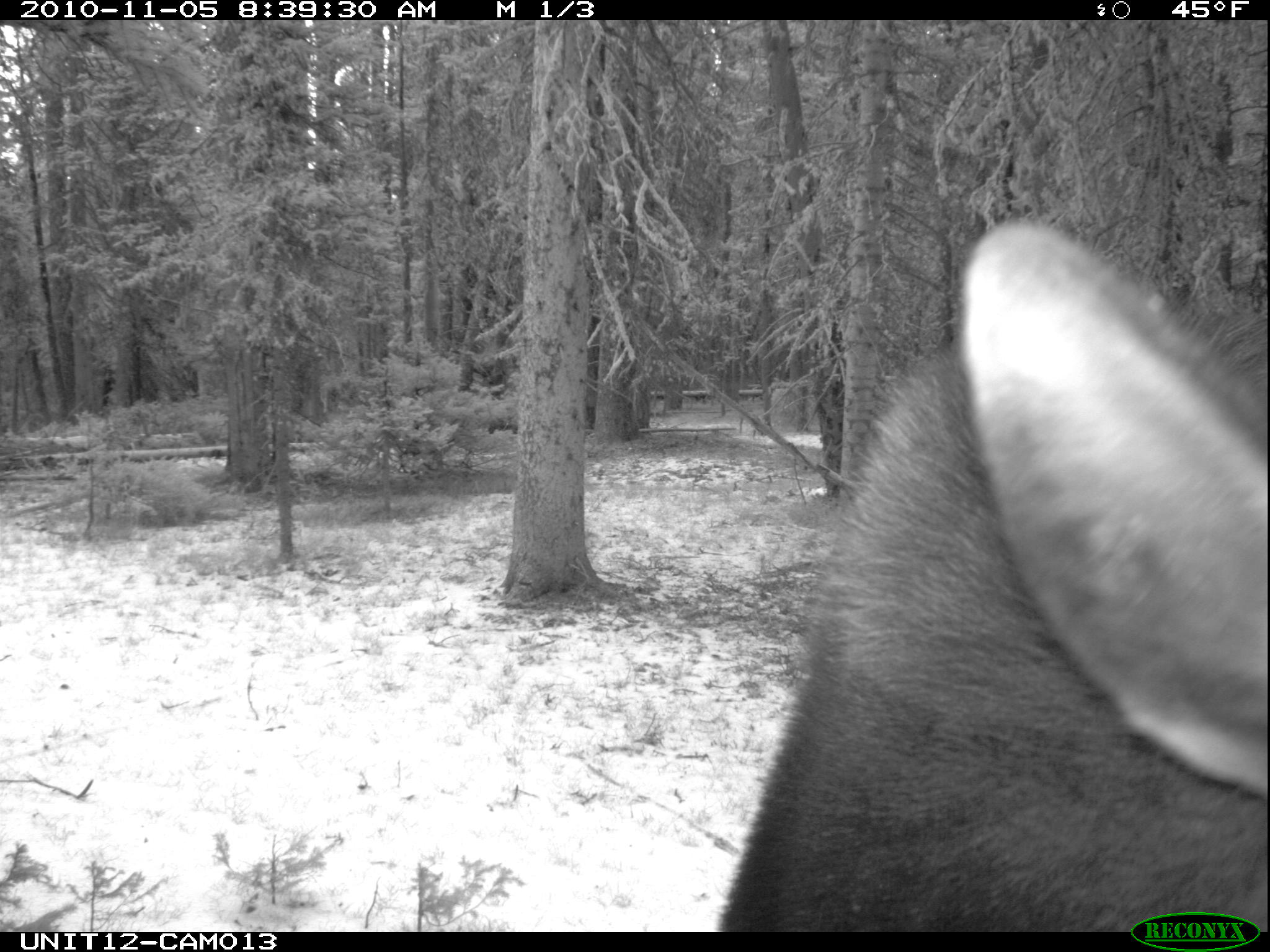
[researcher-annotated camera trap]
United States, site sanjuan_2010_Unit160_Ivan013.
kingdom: Animalia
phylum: Chordata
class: Mammalia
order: Artiodactyla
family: Cervidae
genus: Alces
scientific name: Alces alces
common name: moose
Alces alces (moose).